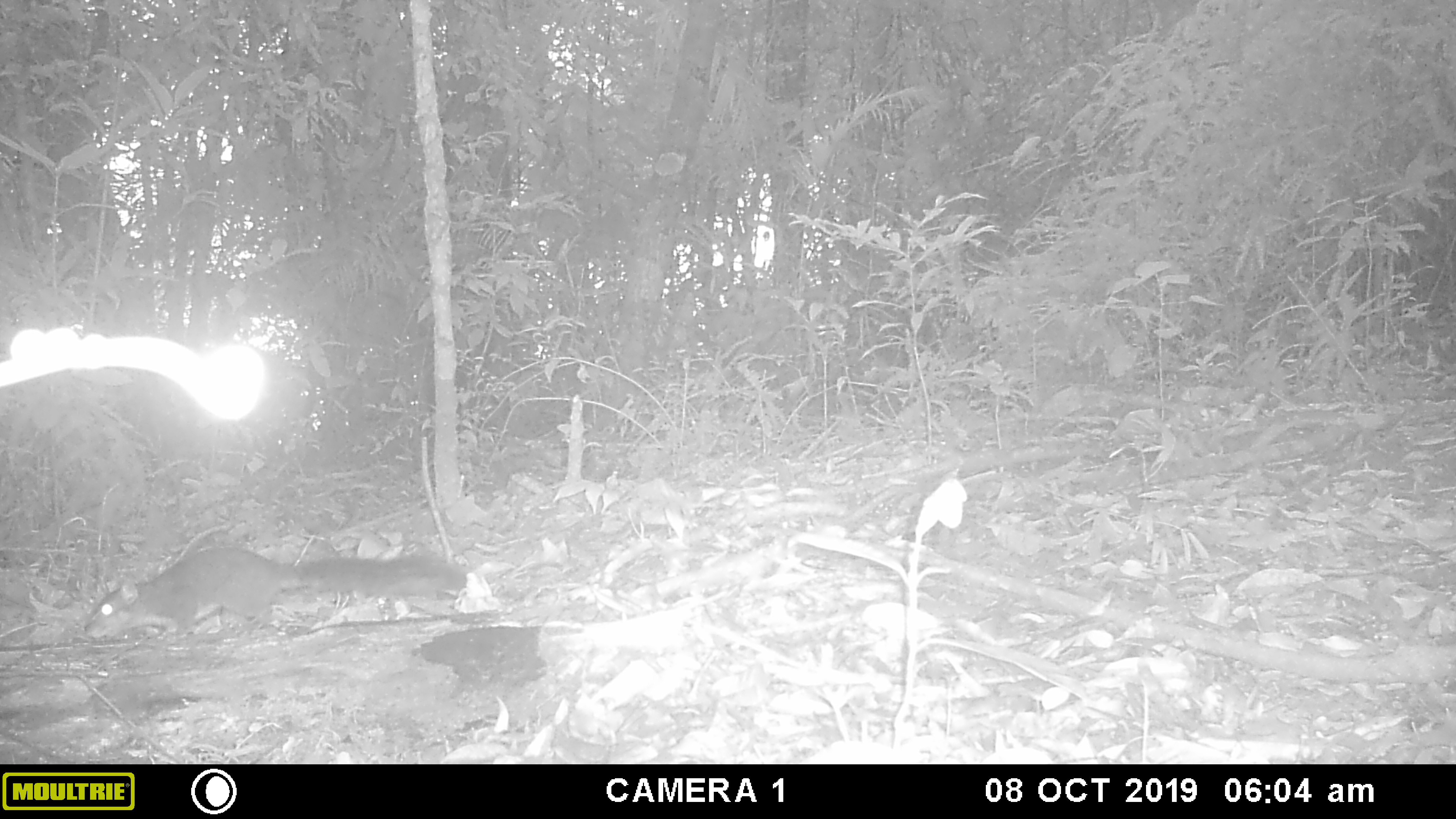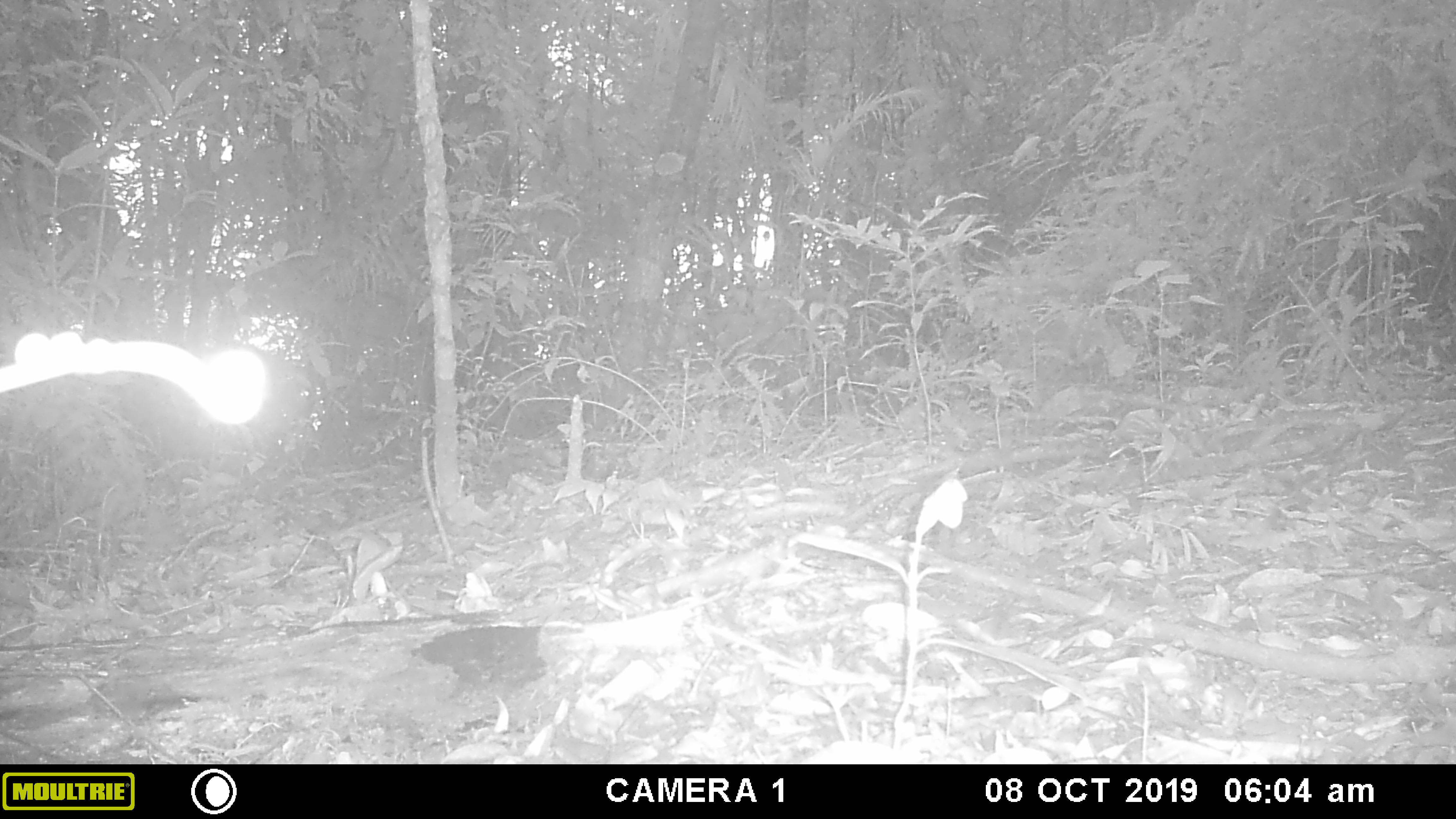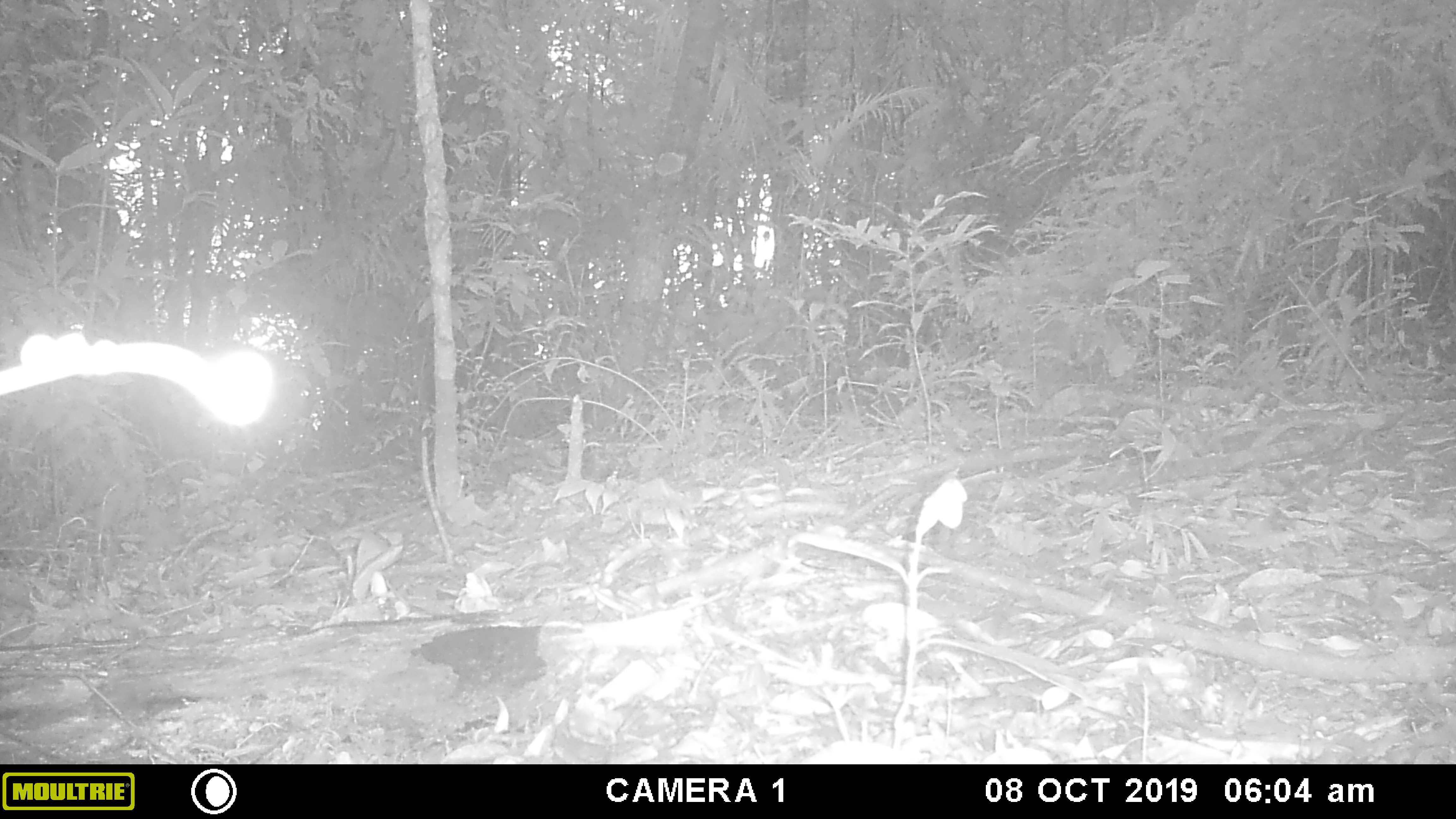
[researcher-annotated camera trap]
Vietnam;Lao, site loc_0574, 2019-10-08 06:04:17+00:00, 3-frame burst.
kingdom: Animalia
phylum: Chordata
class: Mammalia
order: Rodentia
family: Sciuridae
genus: Dremomys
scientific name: Dremomys rufigenis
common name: red-cheeked squirrel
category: red cheeked squirrel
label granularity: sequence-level